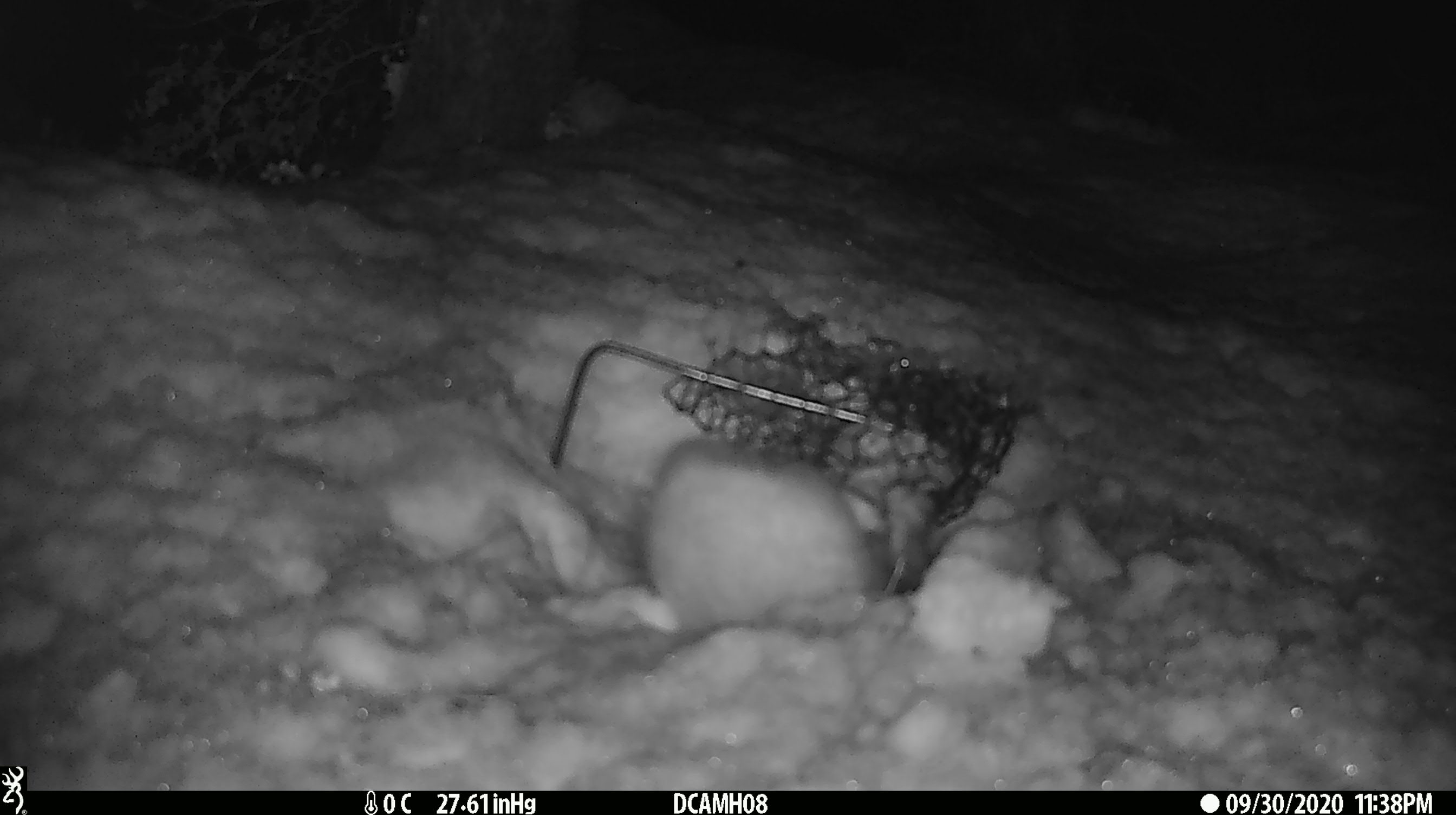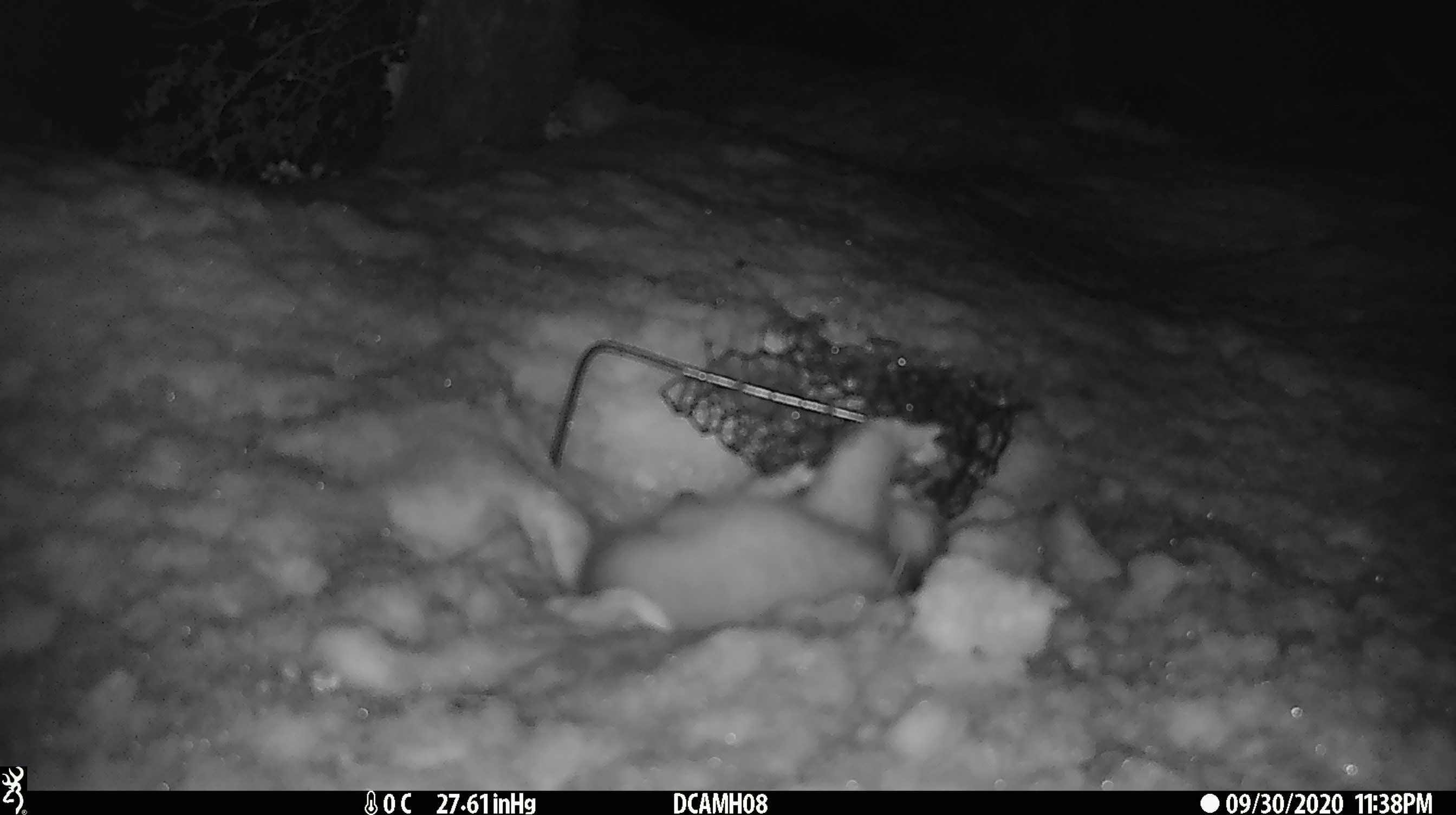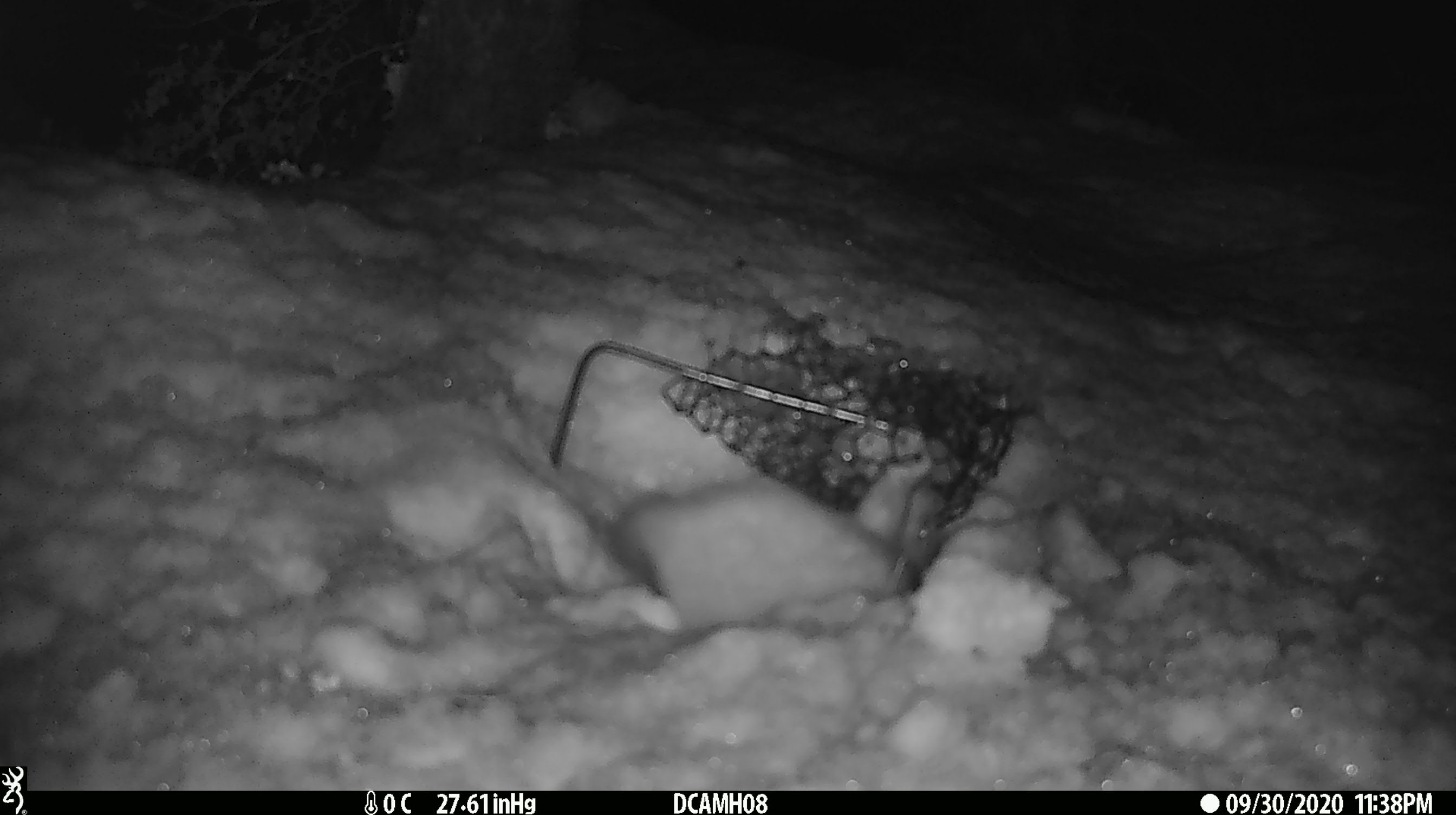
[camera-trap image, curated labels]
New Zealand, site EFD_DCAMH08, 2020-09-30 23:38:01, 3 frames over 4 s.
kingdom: Animalia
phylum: Chordata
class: Mammalia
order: Carnivora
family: Mustelidae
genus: Mustela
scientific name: Mustela erminea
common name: stoat